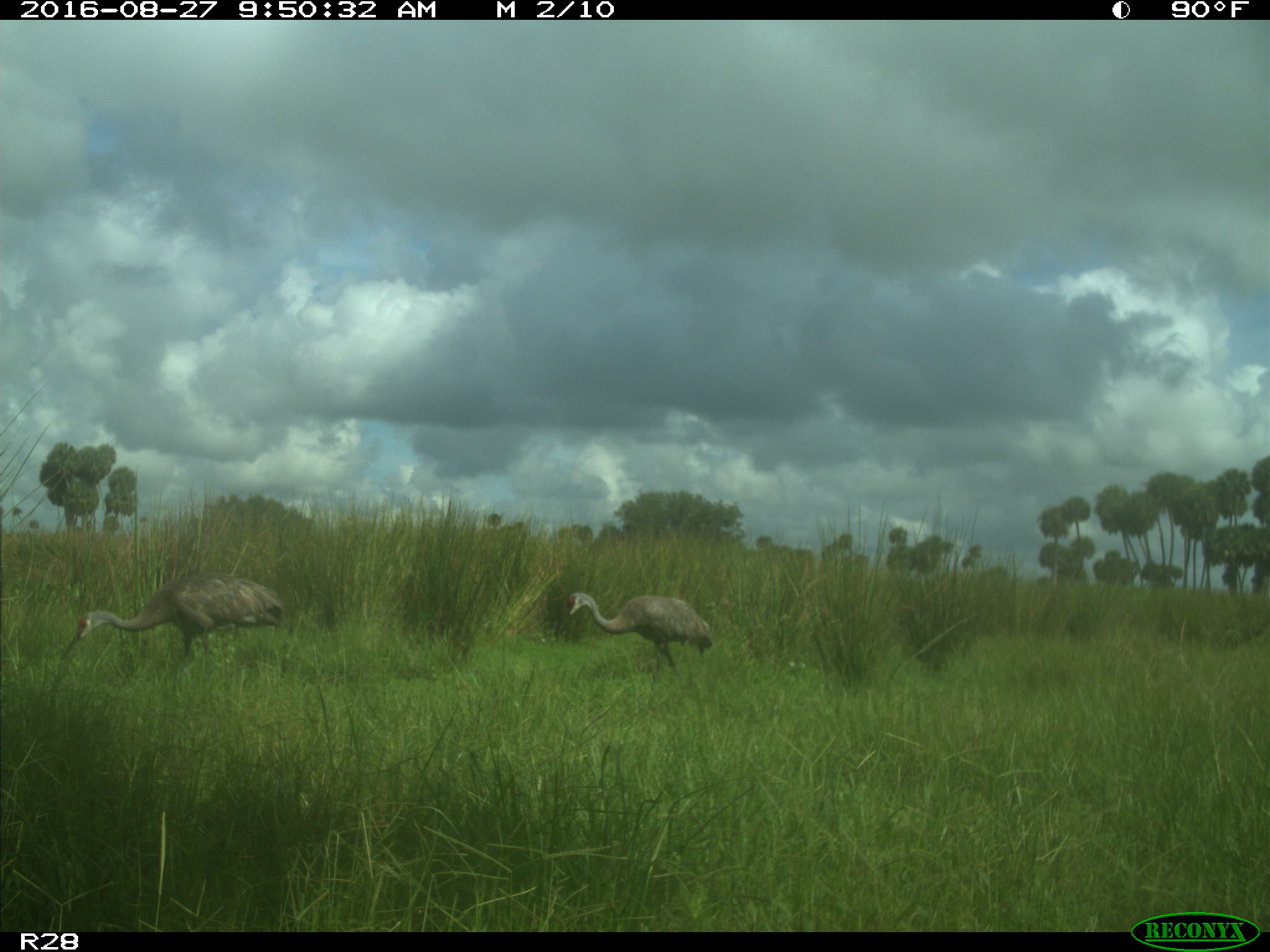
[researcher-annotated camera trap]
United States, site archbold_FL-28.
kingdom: Animalia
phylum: Chordata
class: Aves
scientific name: Aves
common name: birds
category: unidentified bird